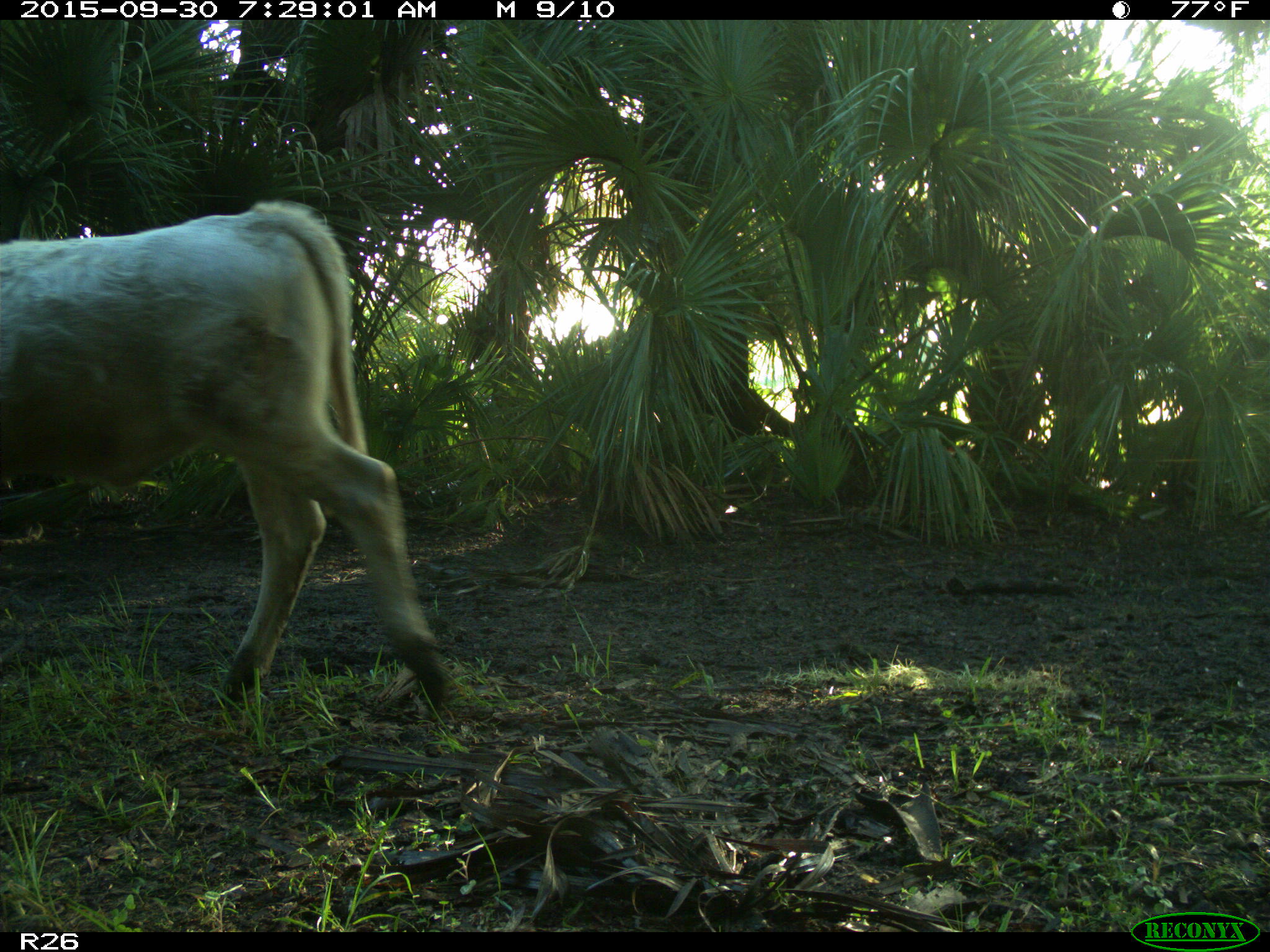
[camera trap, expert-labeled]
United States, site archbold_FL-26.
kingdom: Animalia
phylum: Chordata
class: Mammalia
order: Artiodactyla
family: Bovidae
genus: Bos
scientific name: Bos taurus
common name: domestic cow